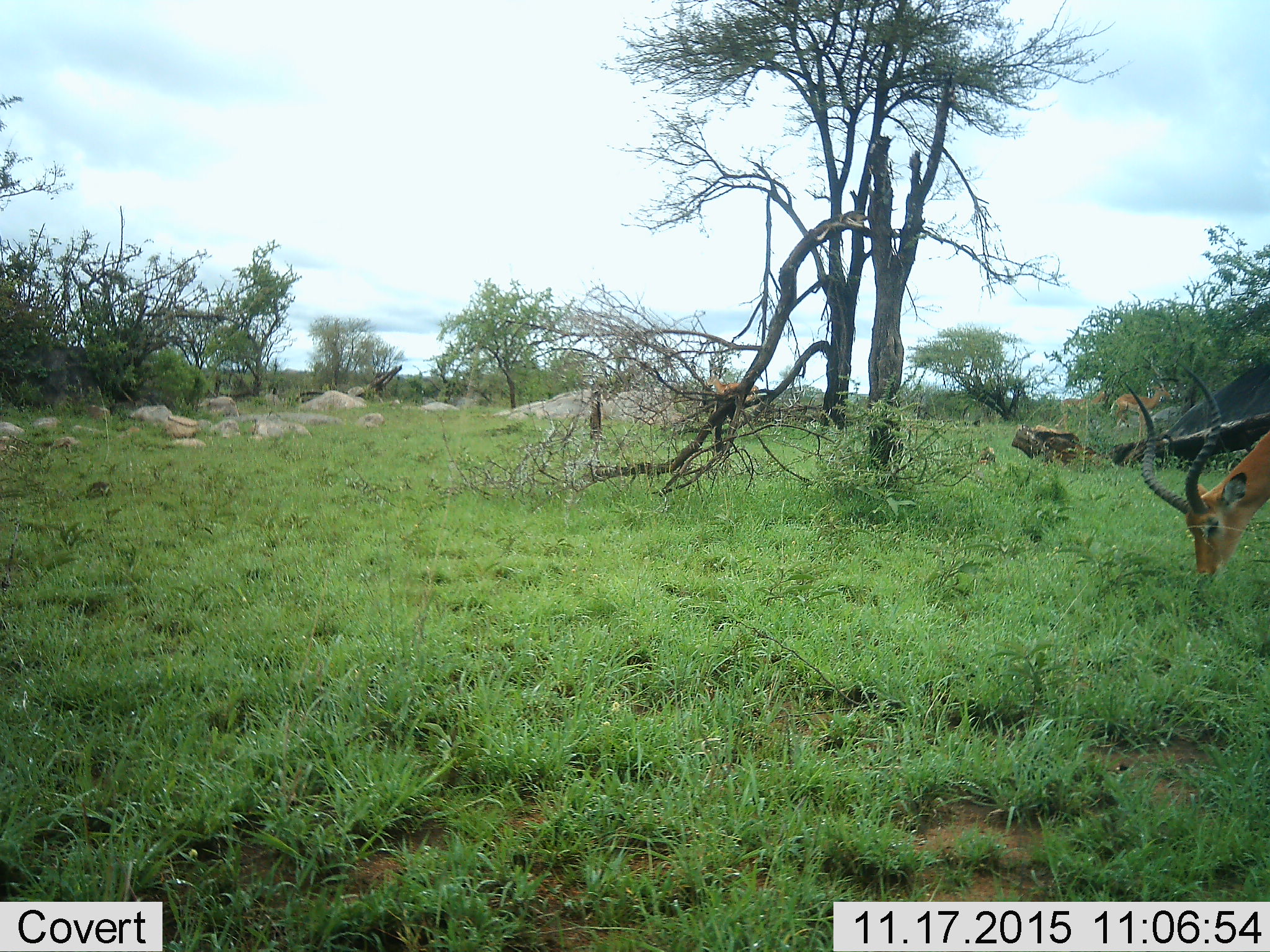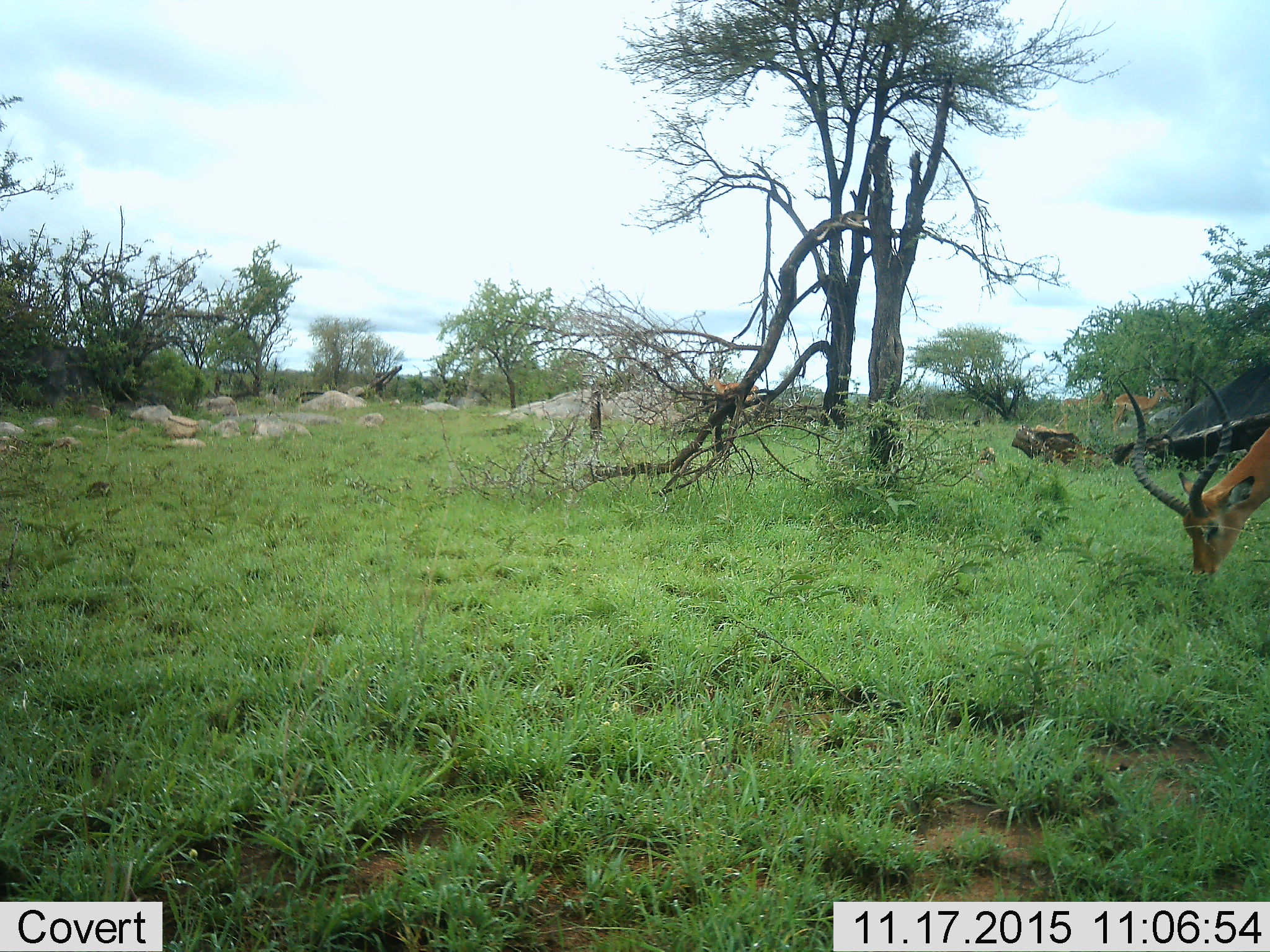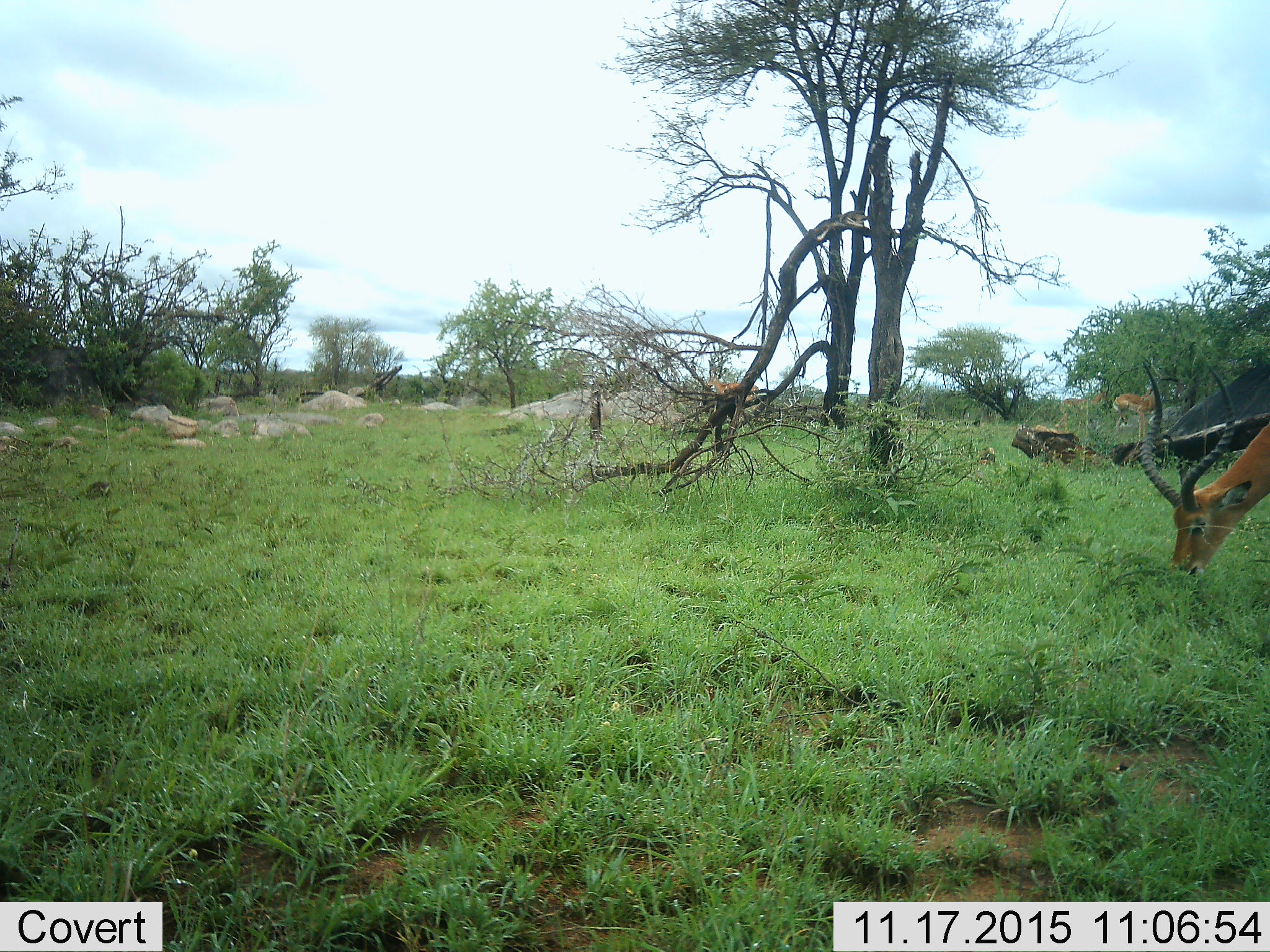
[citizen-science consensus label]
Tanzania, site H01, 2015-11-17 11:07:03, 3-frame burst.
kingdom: Animalia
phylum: Chordata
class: Mammalia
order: Artiodactyla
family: Bovidae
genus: Aepyceros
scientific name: Aepyceros melampus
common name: impala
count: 4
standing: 50%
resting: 0%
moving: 0%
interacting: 0%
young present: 0%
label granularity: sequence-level